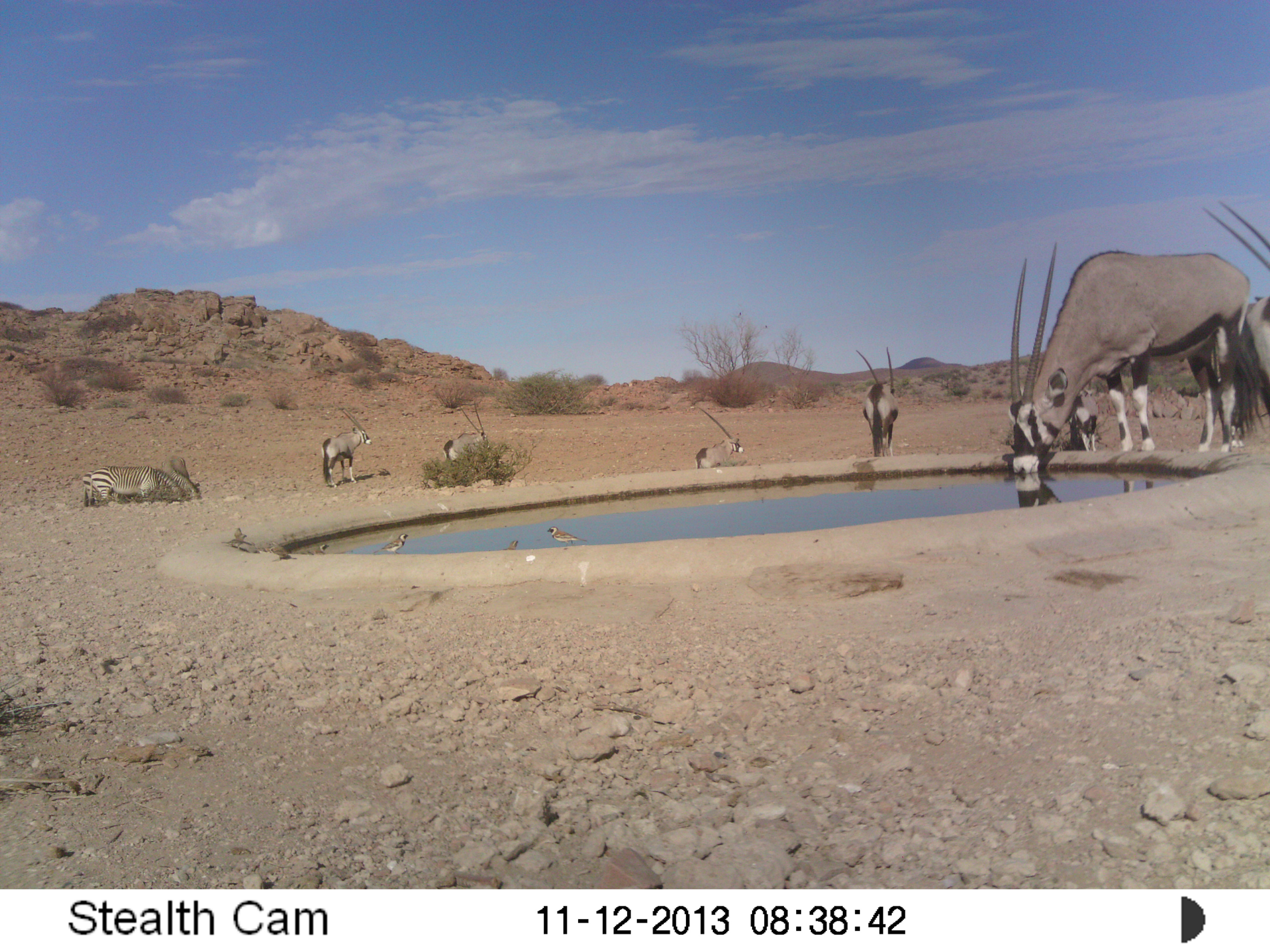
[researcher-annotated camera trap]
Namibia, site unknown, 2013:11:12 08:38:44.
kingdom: Animalia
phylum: Chordata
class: Mammalia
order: Artiodactyla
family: Bovidae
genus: Oryx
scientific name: Oryx gazella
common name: gemsbok